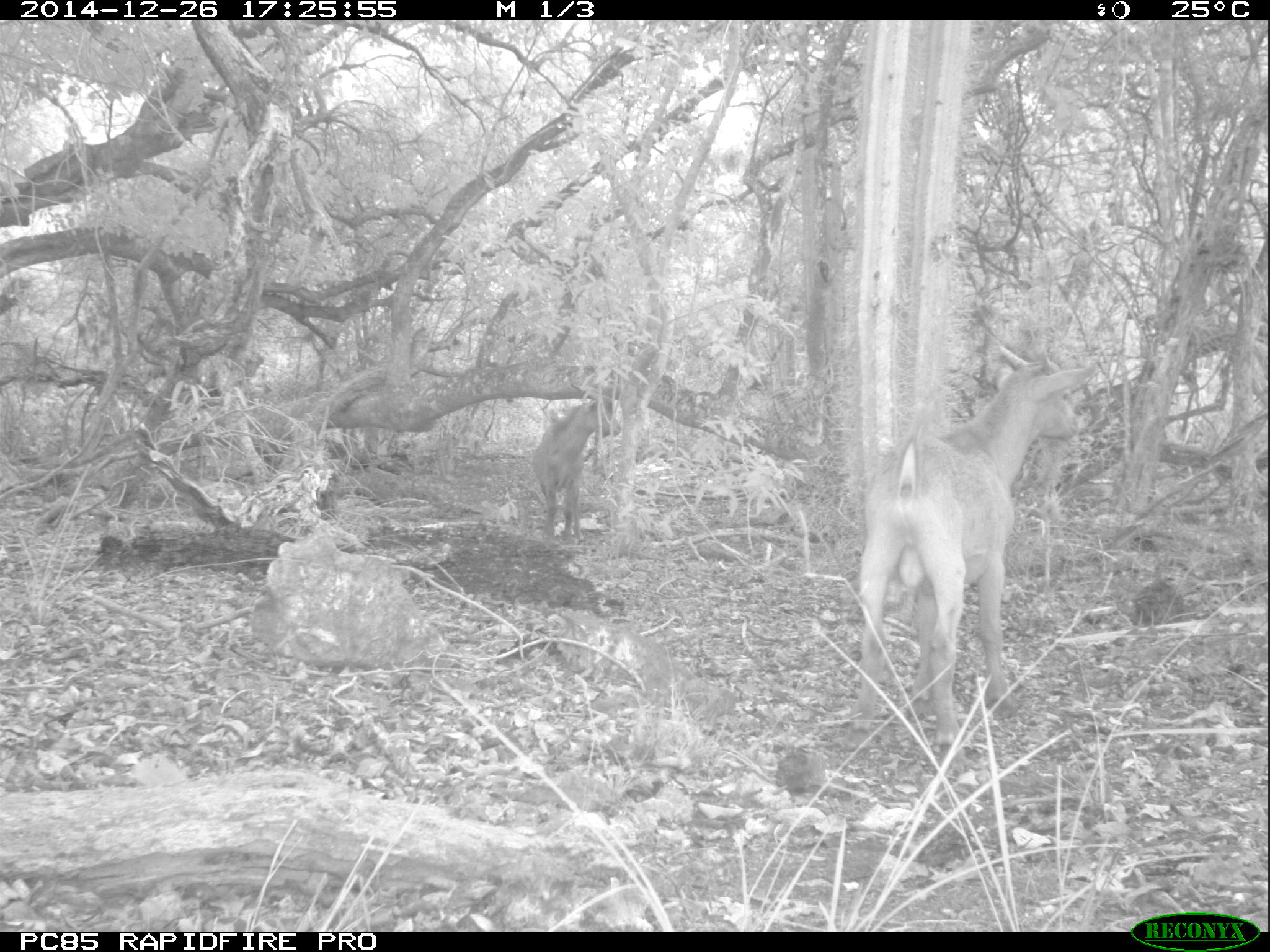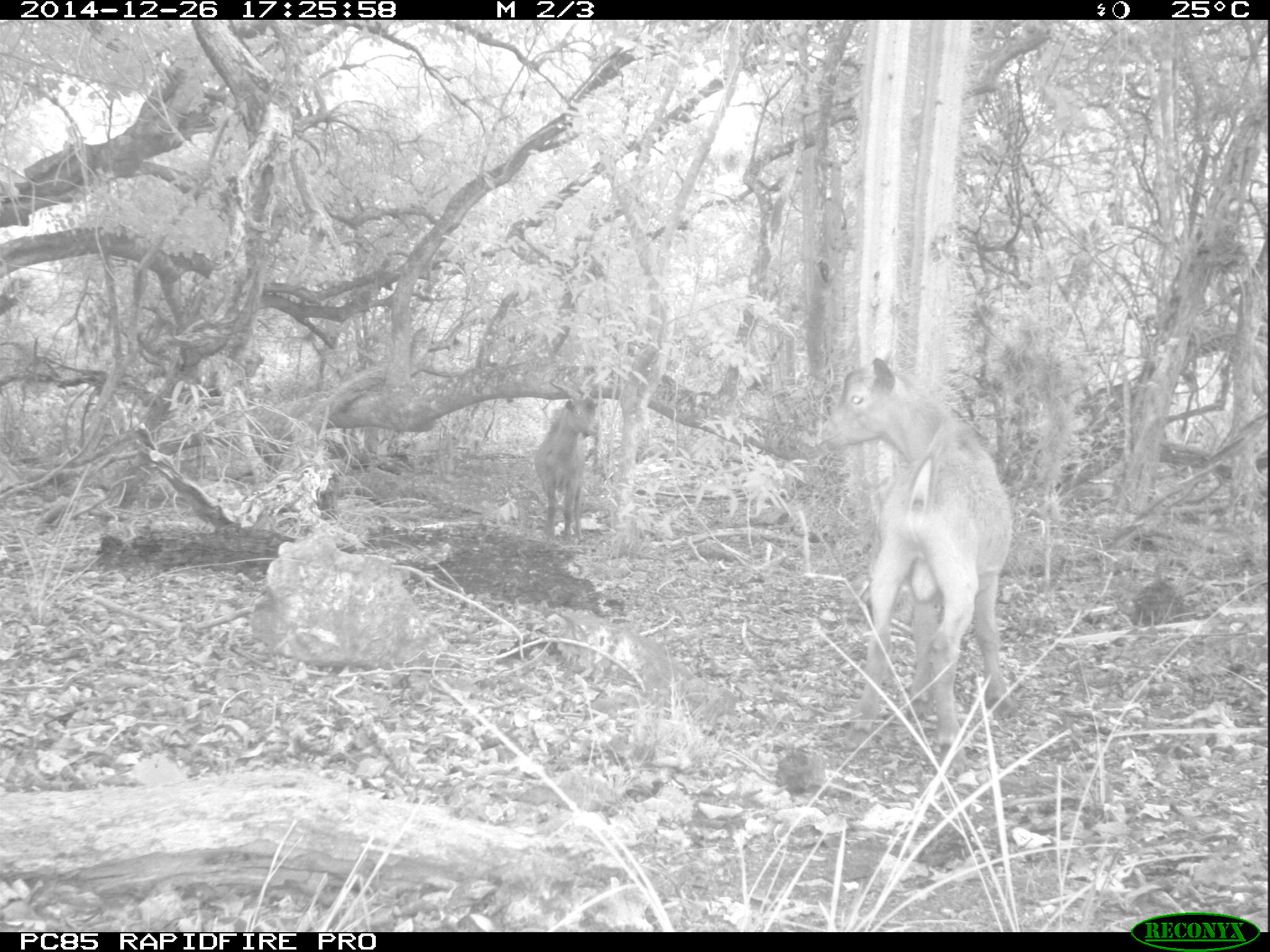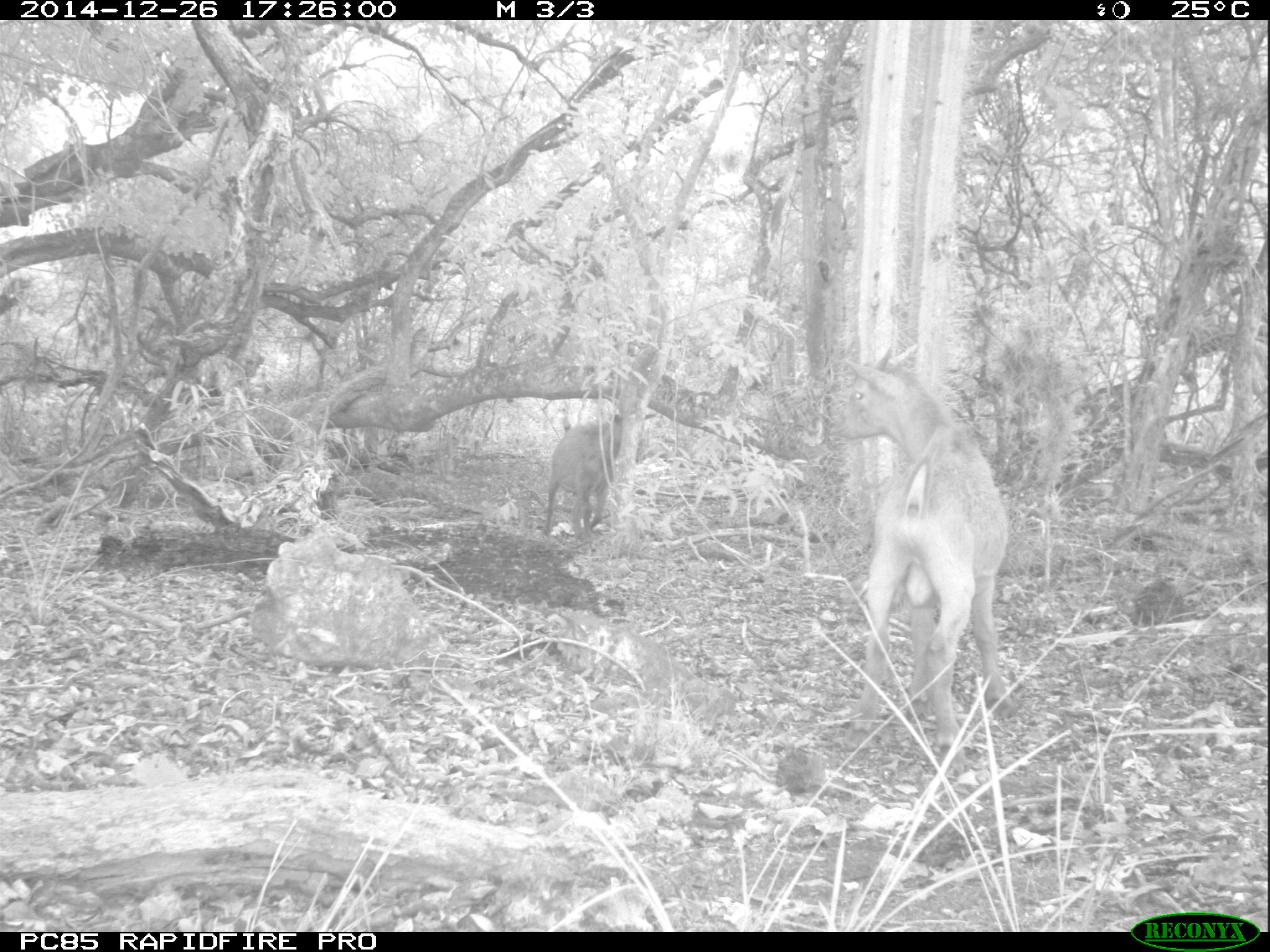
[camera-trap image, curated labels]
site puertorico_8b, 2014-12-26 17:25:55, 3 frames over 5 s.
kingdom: Animalia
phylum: Chordata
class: Mammalia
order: Artiodactyla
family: Bovidae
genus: Capra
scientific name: Capra hircus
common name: goat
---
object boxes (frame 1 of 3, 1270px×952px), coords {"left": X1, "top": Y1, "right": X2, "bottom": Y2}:
goat: {"left": 848, "top": 340, "right": 1098, "bottom": 754}; {"left": 527, "top": 384, "right": 612, "bottom": 545}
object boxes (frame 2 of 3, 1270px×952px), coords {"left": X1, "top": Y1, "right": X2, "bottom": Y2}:
goat: {"left": 819, "top": 356, "right": 1015, "bottom": 756}; {"left": 532, "top": 385, "right": 598, "bottom": 546}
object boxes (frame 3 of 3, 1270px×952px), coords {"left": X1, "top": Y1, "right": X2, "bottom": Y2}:
goat: {"left": 833, "top": 354, "right": 1012, "bottom": 759}; {"left": 538, "top": 401, "right": 628, "bottom": 540}